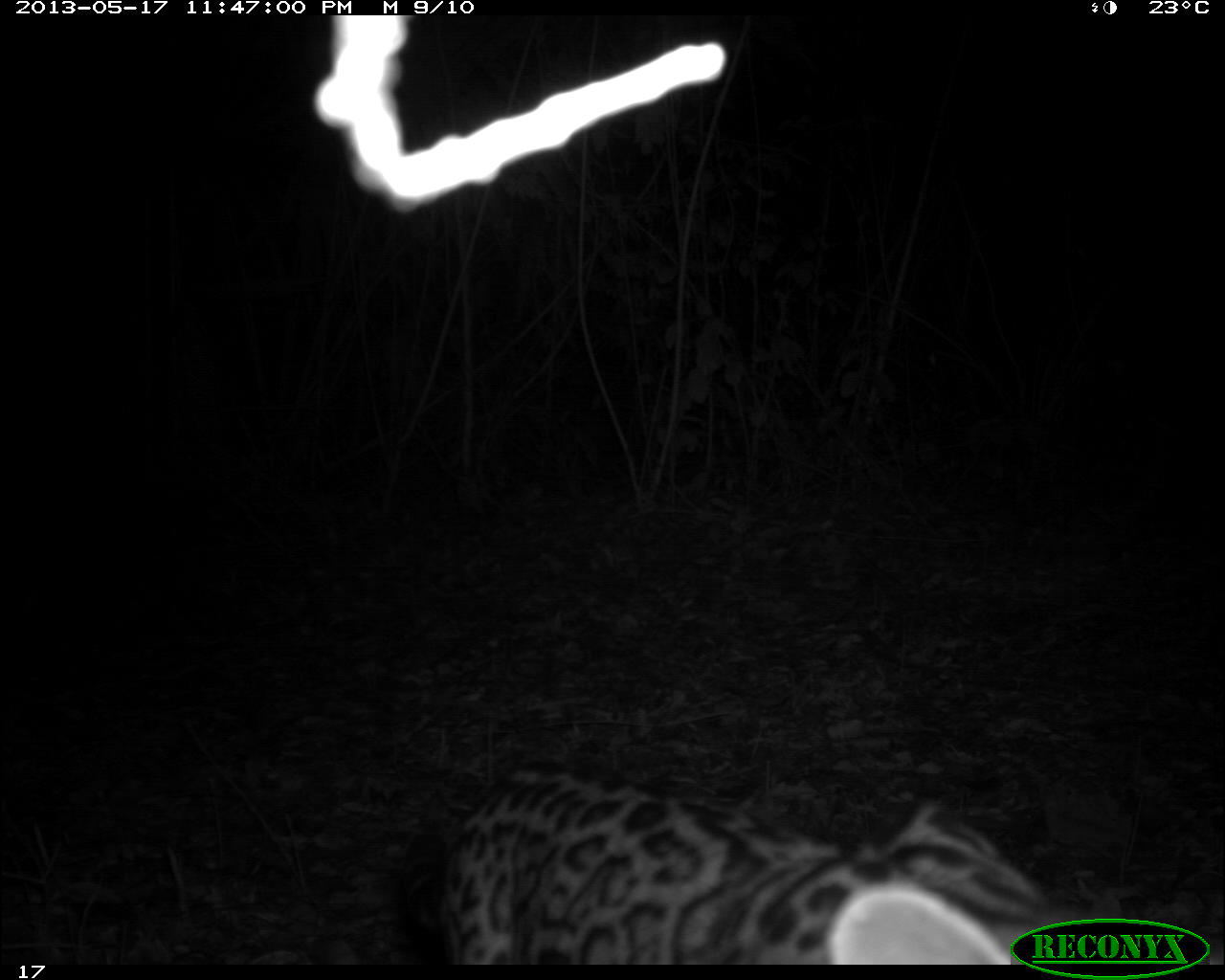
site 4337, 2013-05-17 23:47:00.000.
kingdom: Animalia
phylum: Chordata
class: Mammalia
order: Carnivora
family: Felidae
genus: Leopardus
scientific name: Leopardus pardalis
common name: ocelot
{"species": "Leopardus pardalis (ocelot)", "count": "1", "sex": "female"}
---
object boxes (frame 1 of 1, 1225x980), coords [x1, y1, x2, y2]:
leopardus pardalis: [404, 760, 1079, 964]